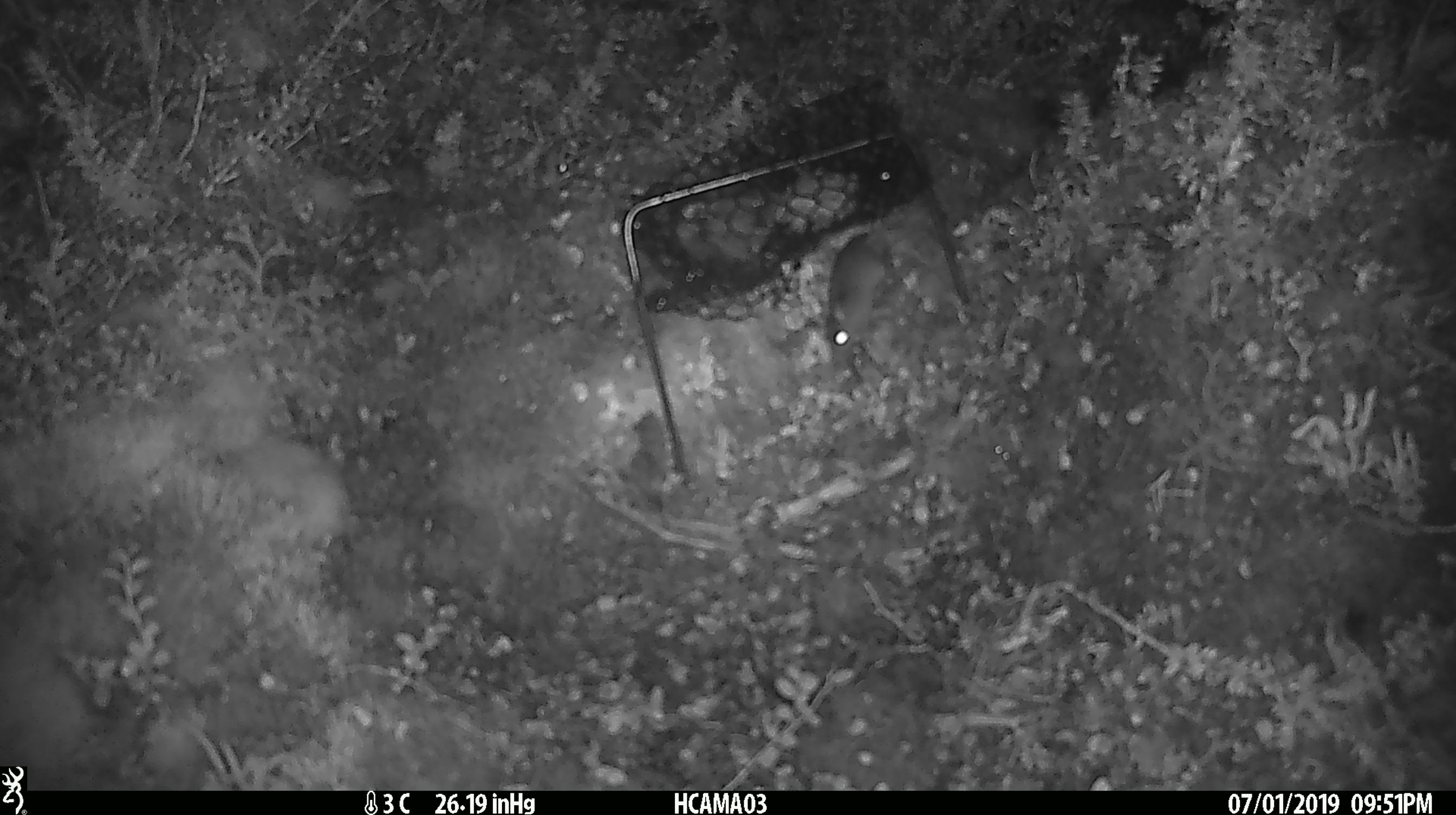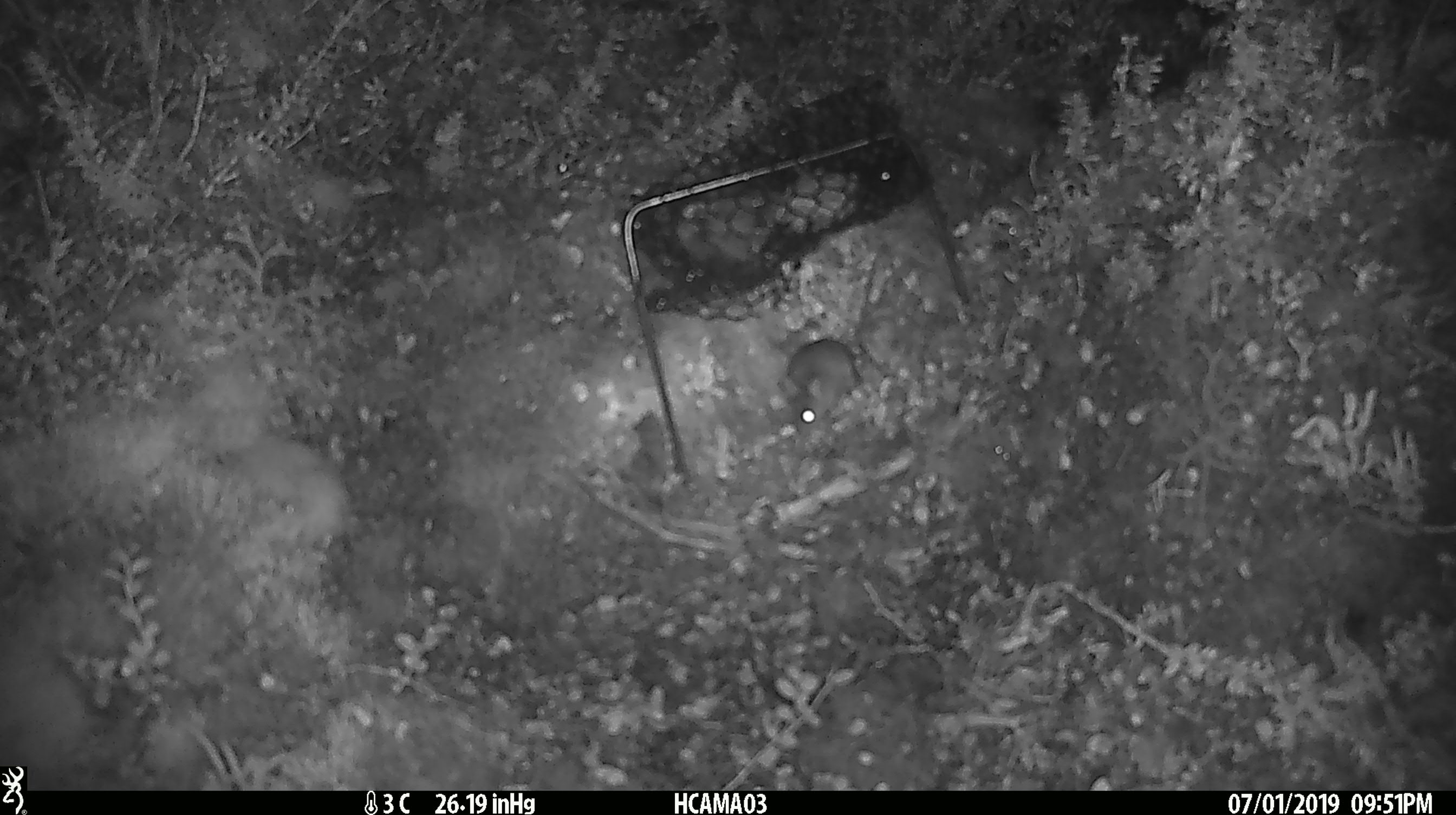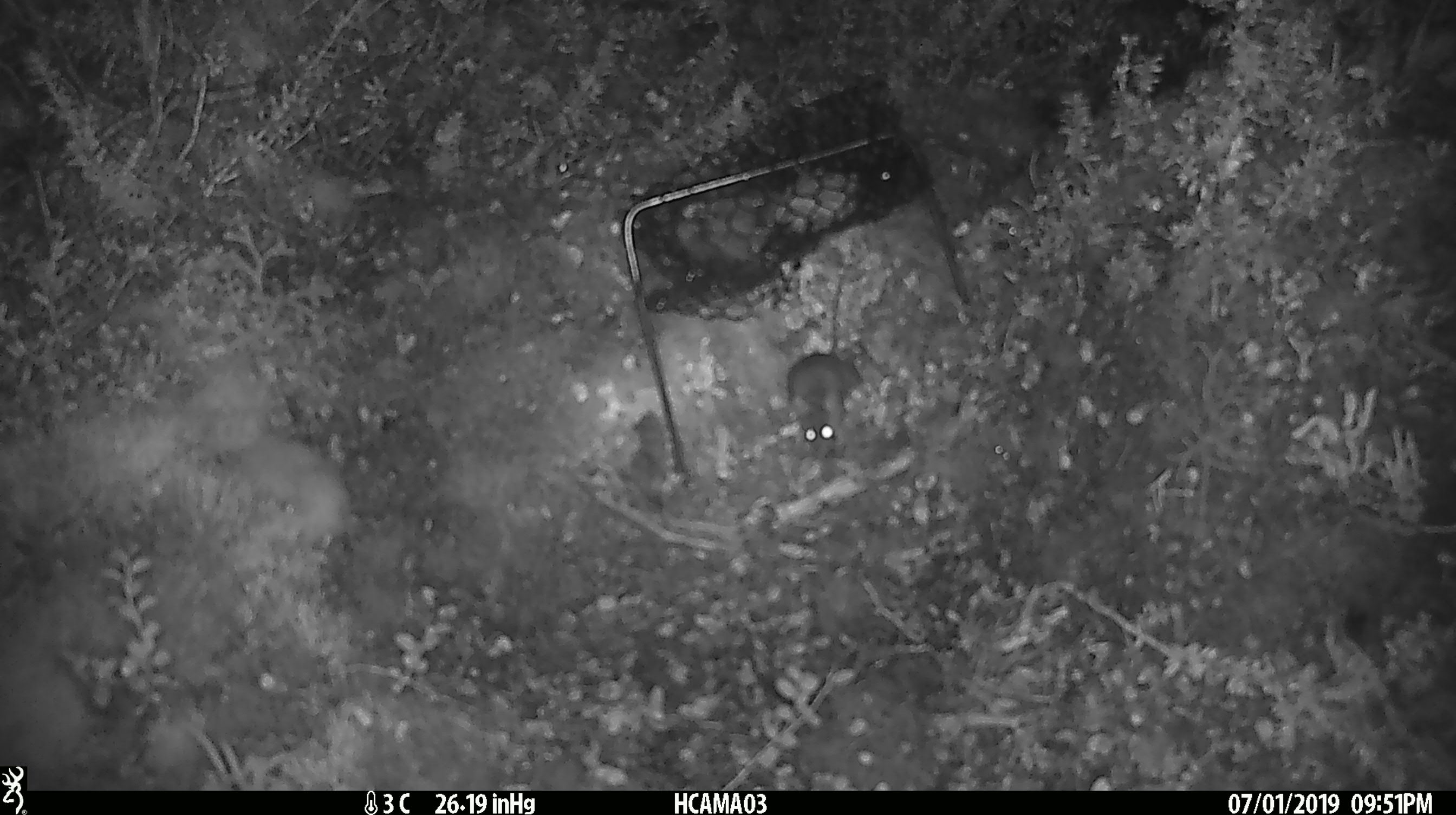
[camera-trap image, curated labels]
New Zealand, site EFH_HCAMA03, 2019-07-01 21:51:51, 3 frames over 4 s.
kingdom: Animalia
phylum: Chordata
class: Mammalia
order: Rodentia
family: Muridae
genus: Mus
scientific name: Mus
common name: mouse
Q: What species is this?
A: Mouse (Mus).